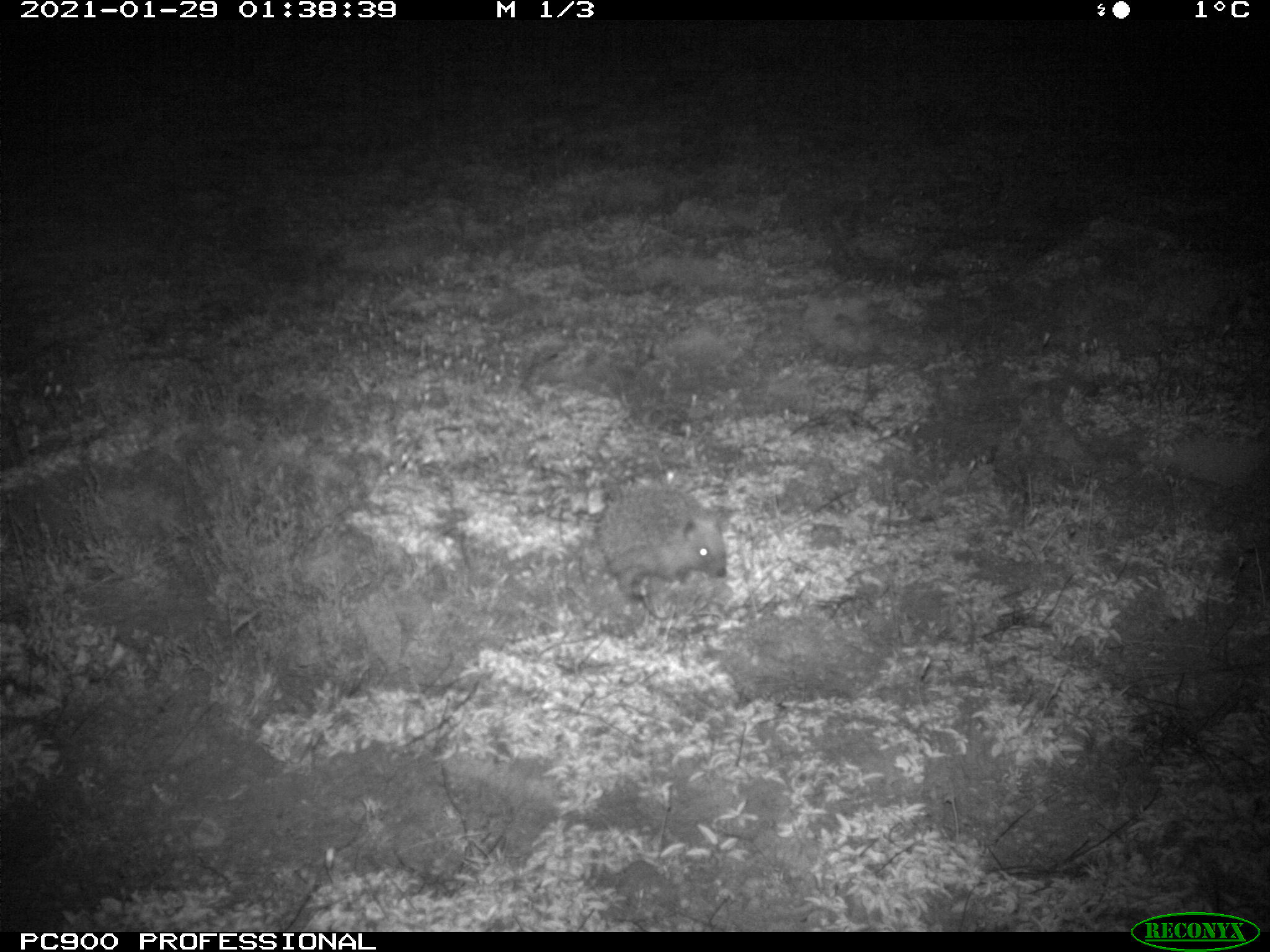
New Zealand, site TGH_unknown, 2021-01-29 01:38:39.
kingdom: Animalia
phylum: Chordata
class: Mammalia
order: Eulipotyphla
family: Erinaceidae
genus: Erinaceus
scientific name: Erinaceus europaeus europaeus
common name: european hedgehog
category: hedgehog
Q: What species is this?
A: Hedgehog (european hedgehog) (Erinaceus europaeus europaeus).